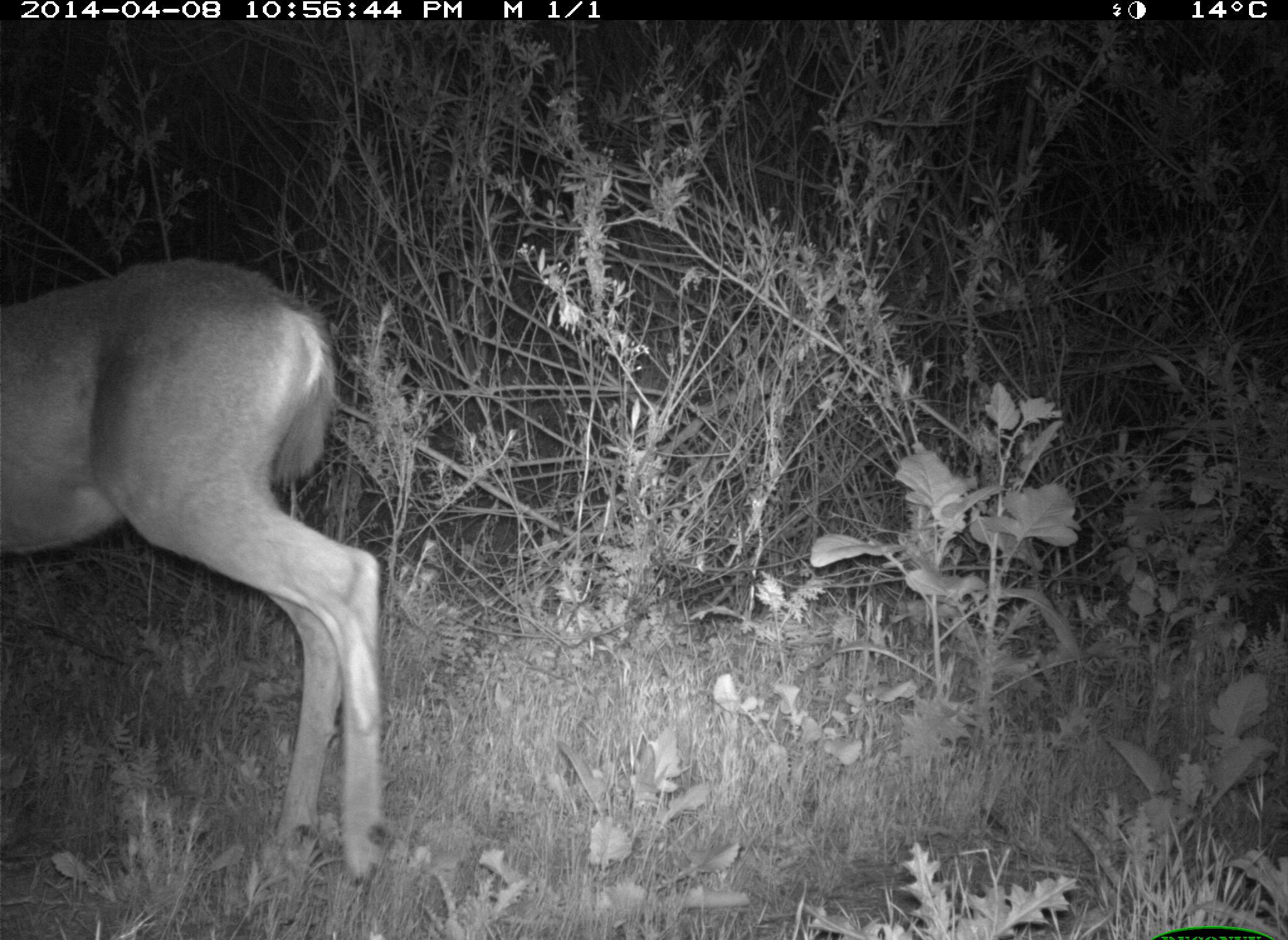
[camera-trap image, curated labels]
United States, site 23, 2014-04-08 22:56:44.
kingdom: Animalia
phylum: Chordata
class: Mammalia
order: Artiodactyla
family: Cervidae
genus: Odocoileus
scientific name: Odocoileus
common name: deer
Deer (Odocoileus).